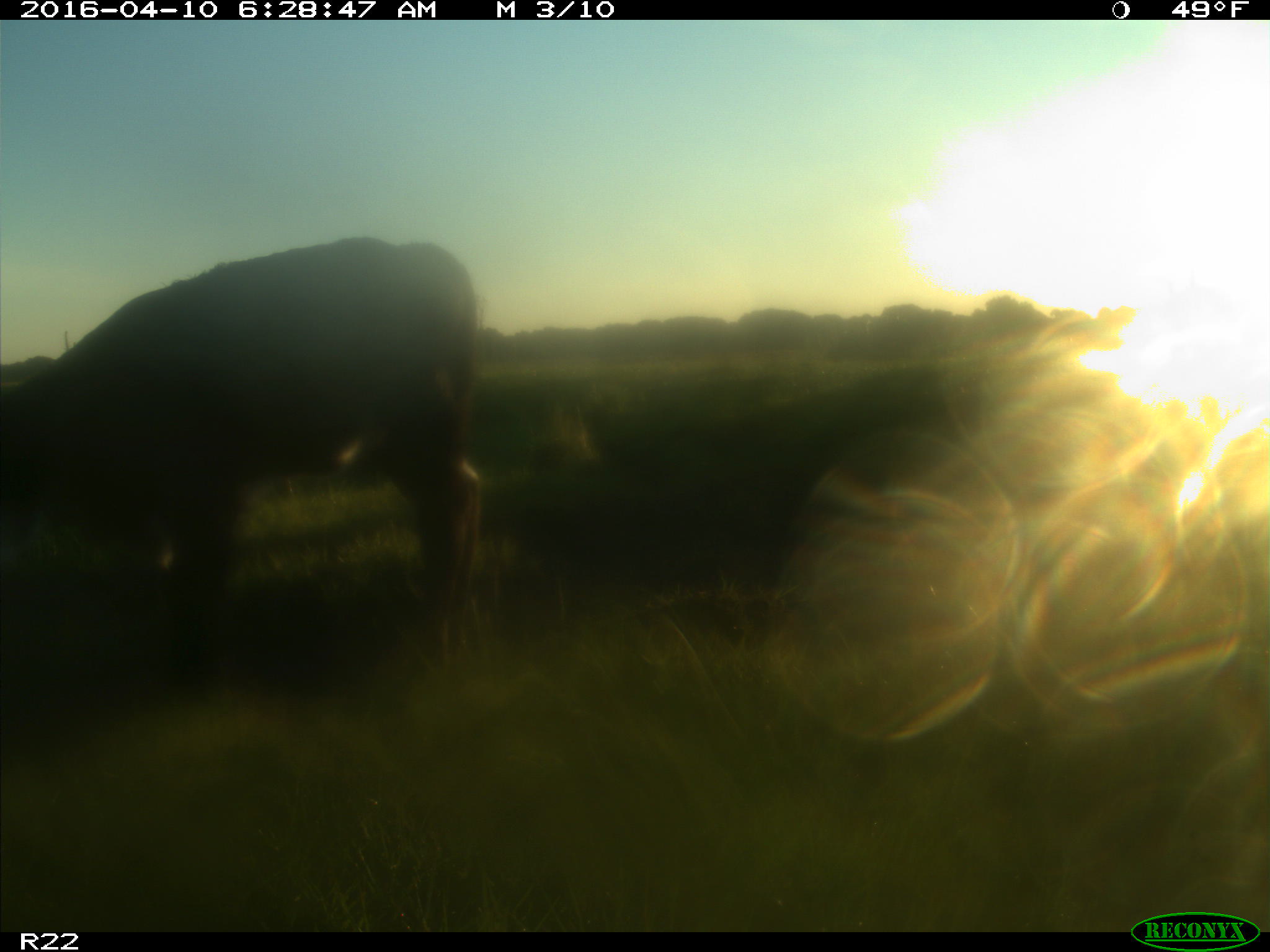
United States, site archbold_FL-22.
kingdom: Animalia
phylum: Chordata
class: Mammalia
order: Artiodactyla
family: Bovidae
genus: Bos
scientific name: Bos taurus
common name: domestic cow